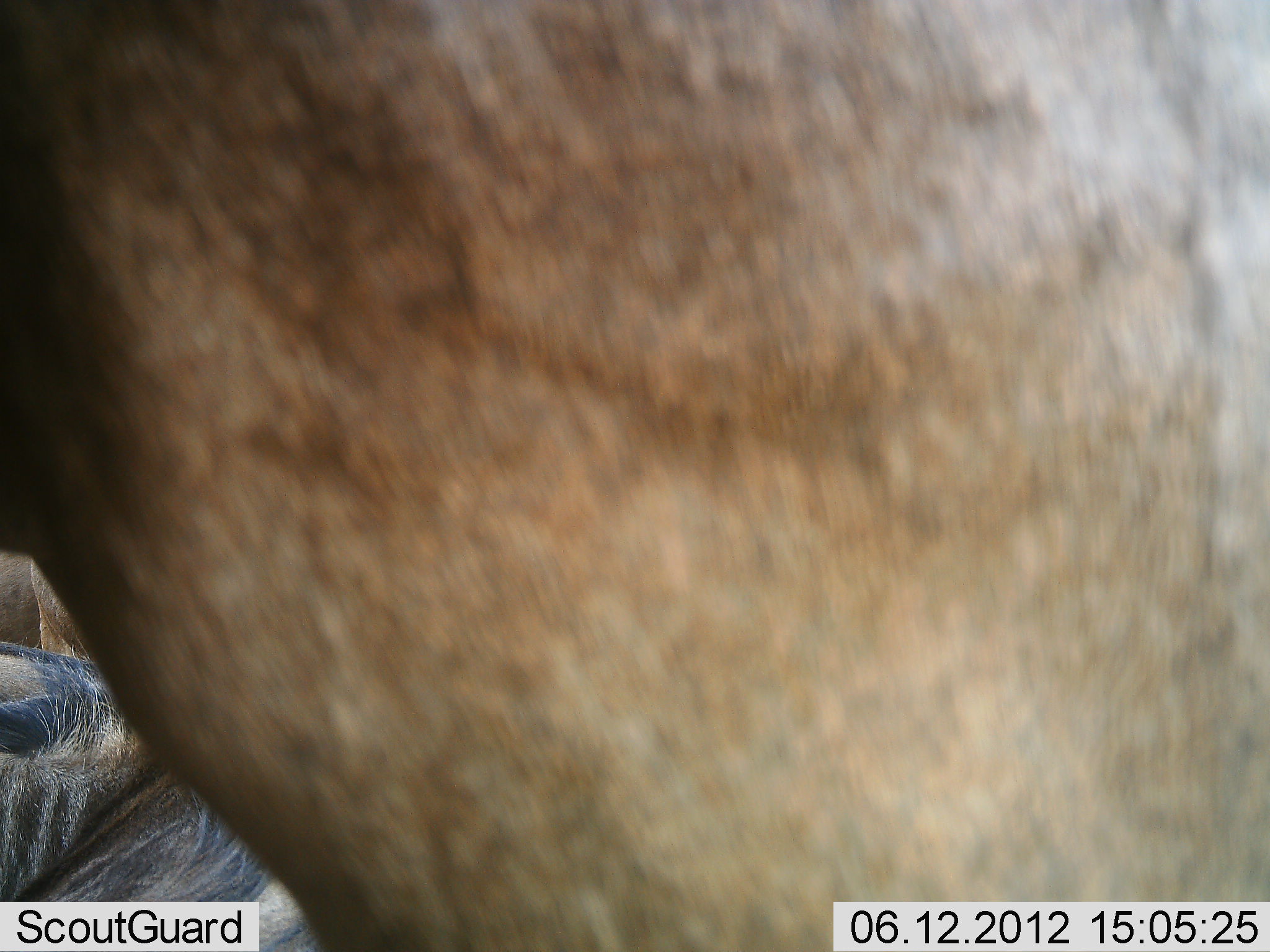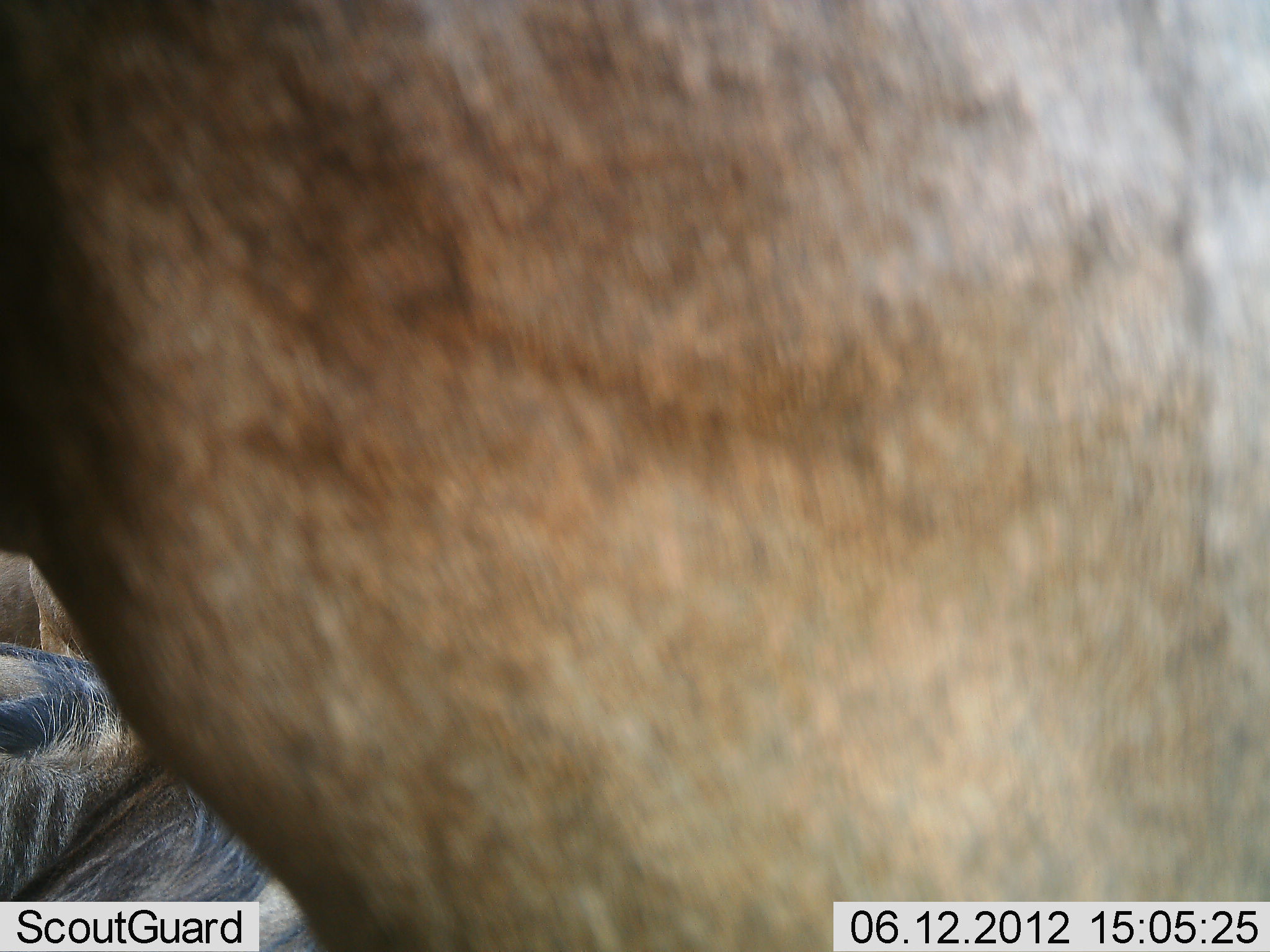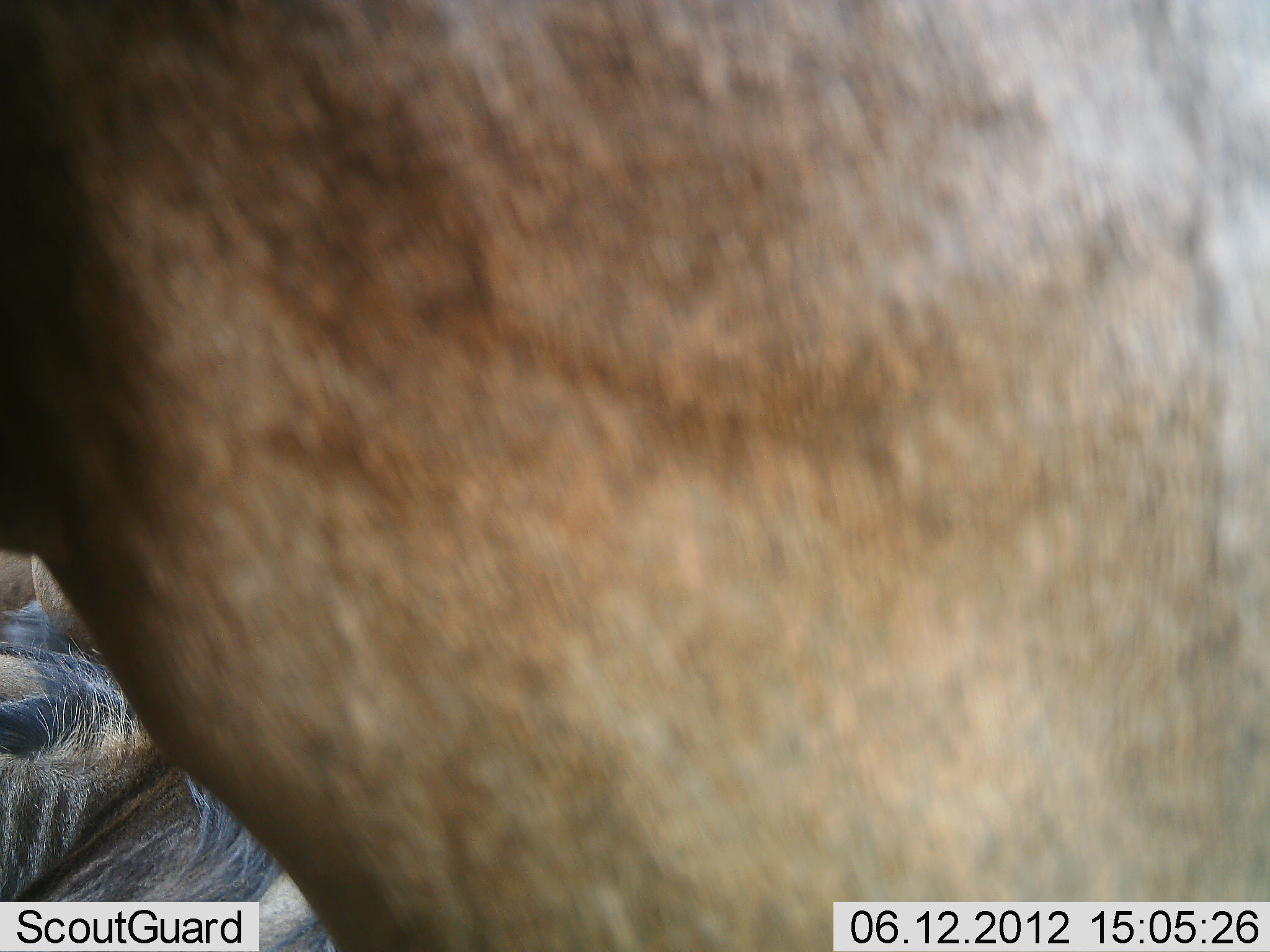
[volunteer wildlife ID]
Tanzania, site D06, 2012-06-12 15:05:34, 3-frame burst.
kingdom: Animalia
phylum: Chordata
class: Mammalia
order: Artiodactyla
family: Bovidae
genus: Connochaetes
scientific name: Connochaetes taurinus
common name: blue wildebeest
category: wildebeest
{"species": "wildebeest (blue wildebeest) (Connochaetes taurinus)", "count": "3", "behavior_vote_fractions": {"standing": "80%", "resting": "90%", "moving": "0%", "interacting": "0%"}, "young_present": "0%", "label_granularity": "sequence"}